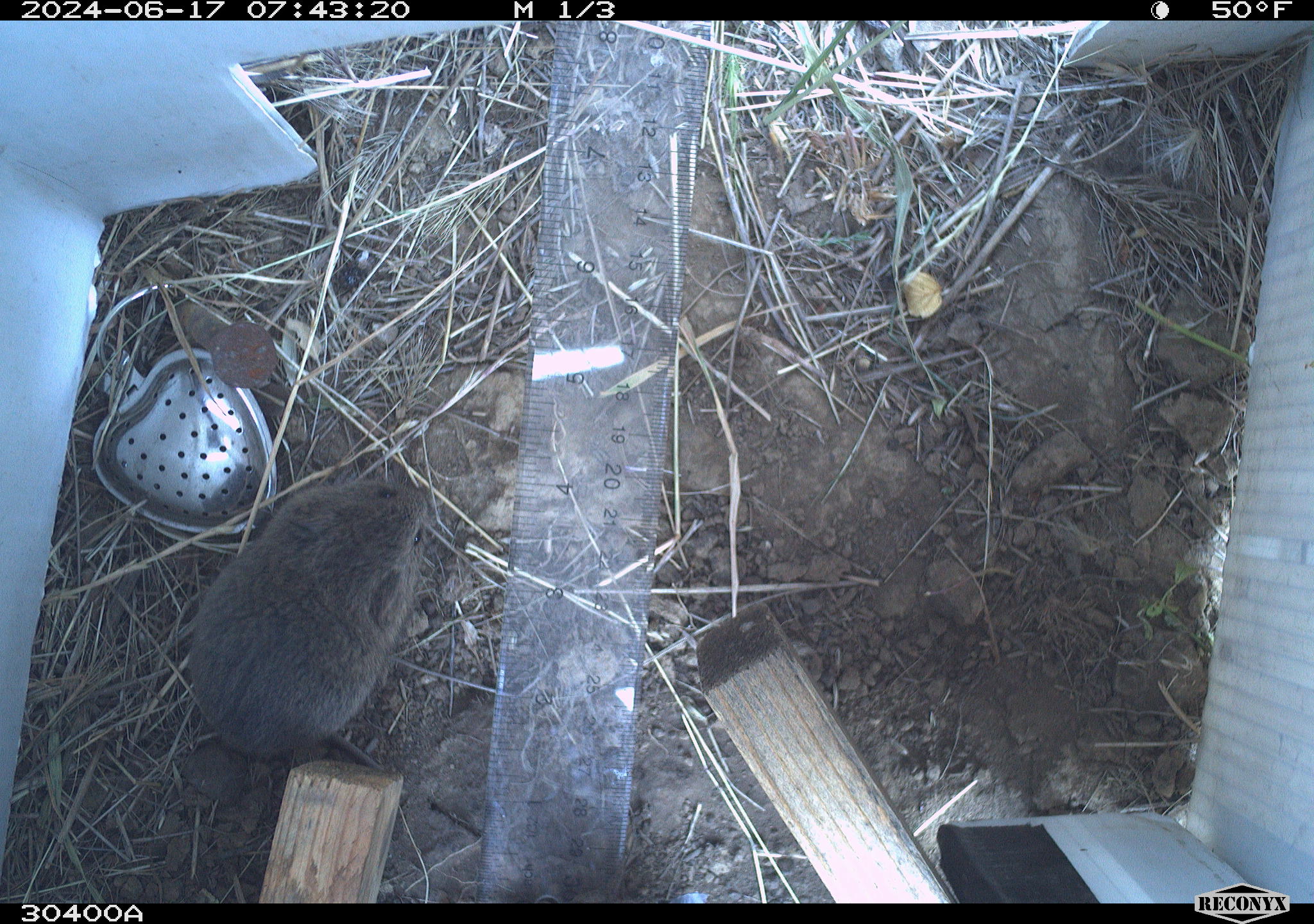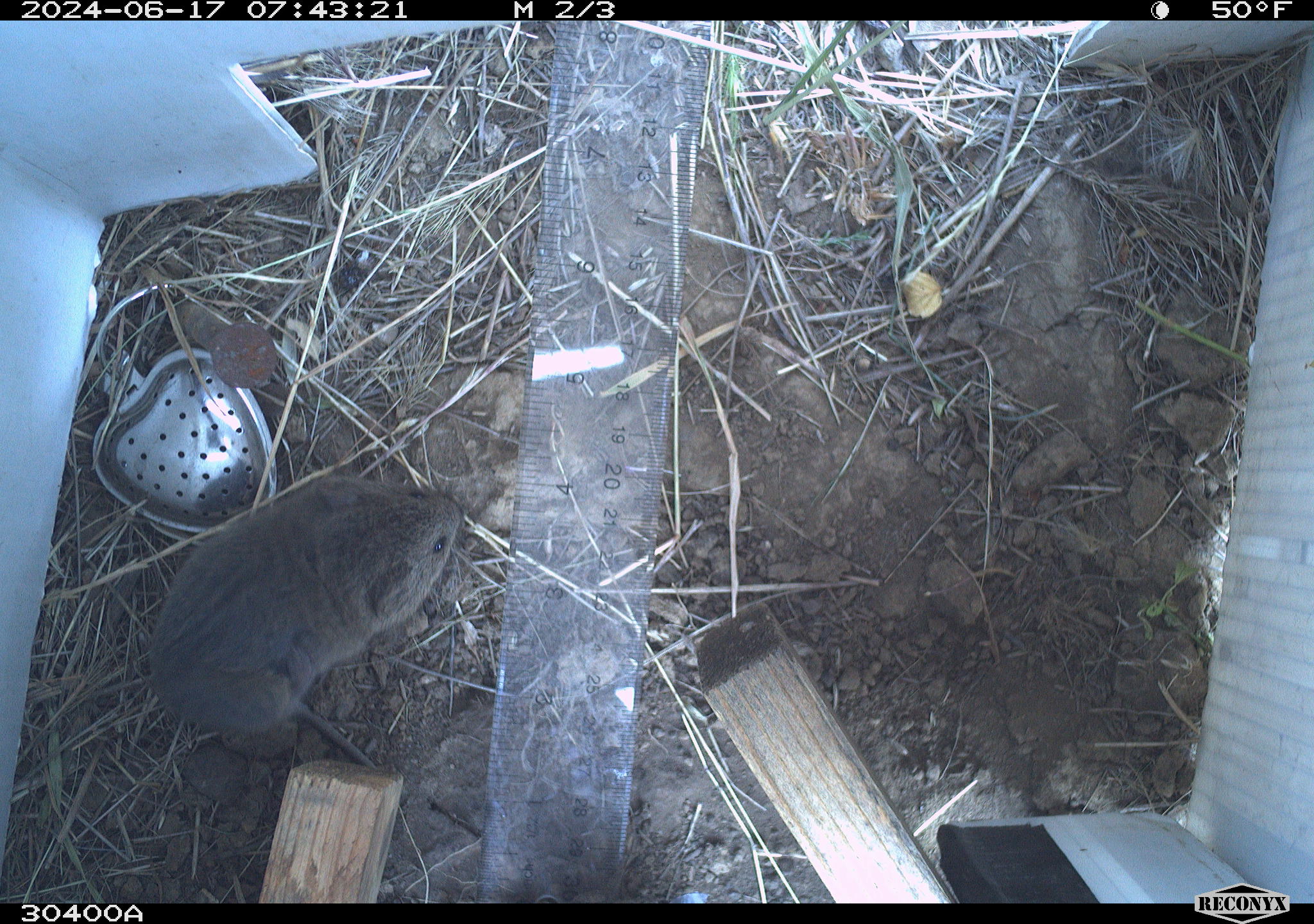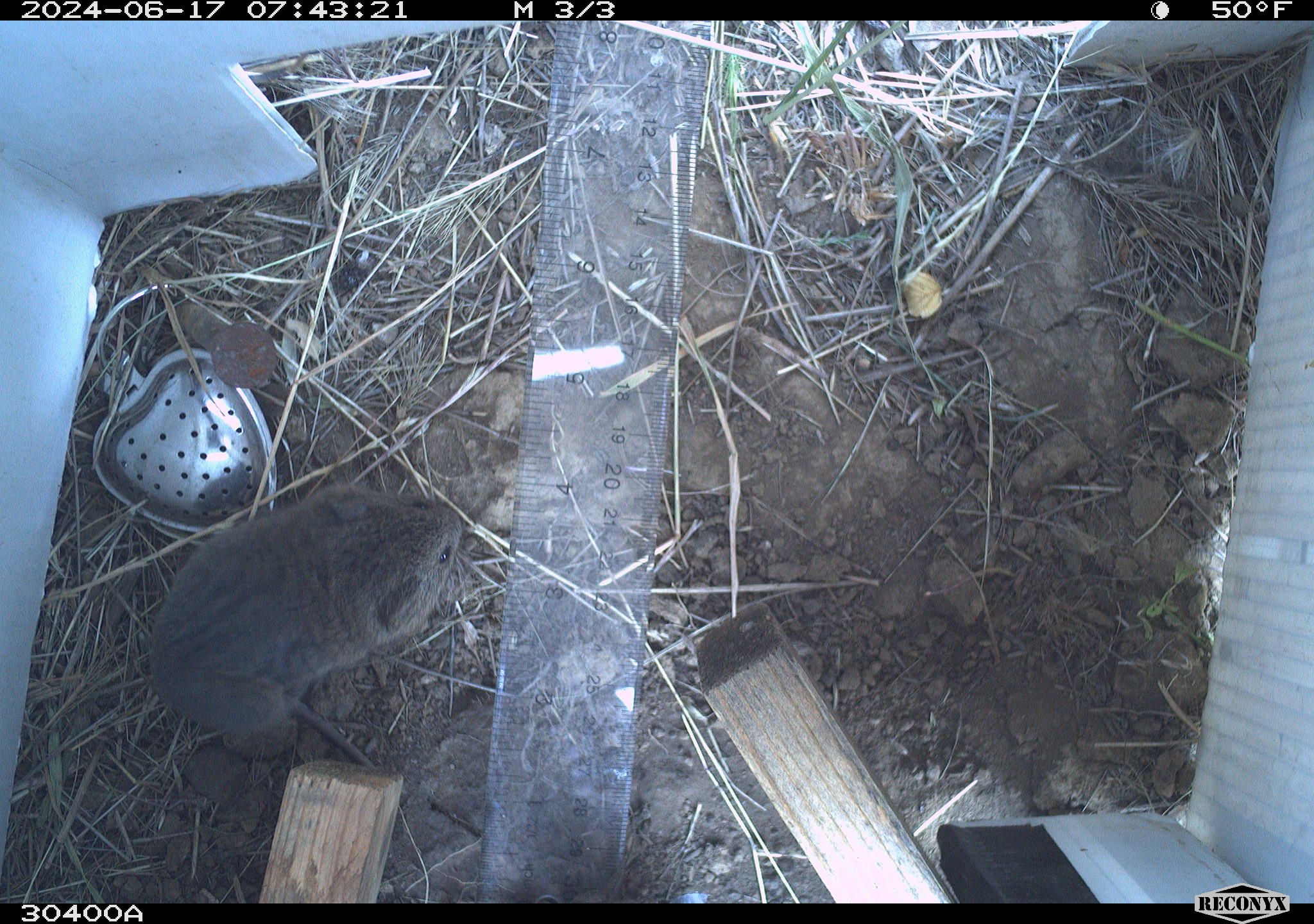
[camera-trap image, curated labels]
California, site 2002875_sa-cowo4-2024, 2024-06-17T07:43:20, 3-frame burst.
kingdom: Animalia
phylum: Chordata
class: Mammalia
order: Rodentia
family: Cricetidae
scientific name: Arvicolinae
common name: voles, lemmings, and muskrats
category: arvicolinae subfamily